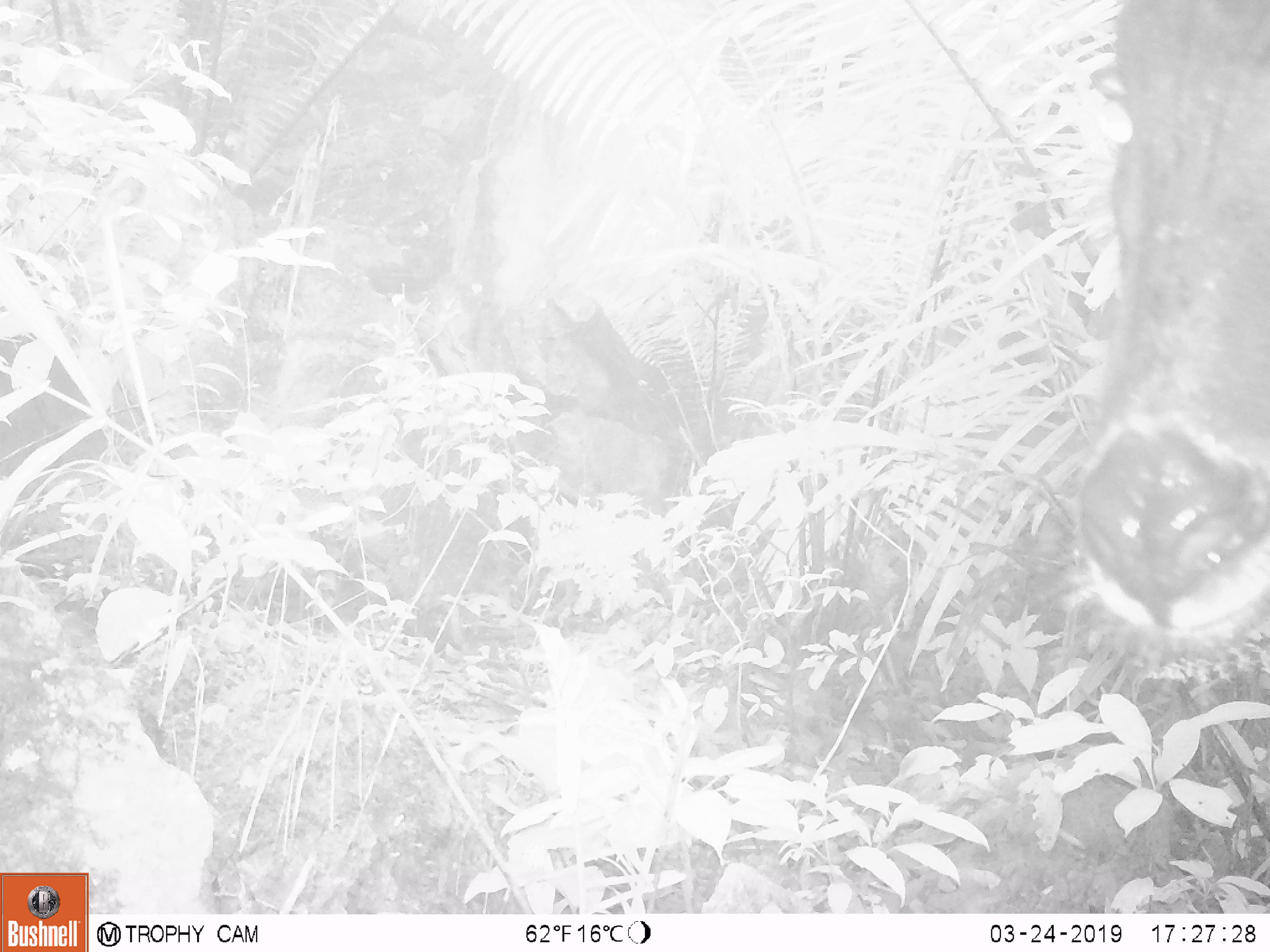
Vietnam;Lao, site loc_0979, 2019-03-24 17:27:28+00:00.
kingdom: Animalia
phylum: Chordata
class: Mammalia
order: Artiodactyla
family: Bovidae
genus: Capricornis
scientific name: Capricornis sumatraensis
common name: chinese serow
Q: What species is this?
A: Chinese serow (Capricornis sumatraensis).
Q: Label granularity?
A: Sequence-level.